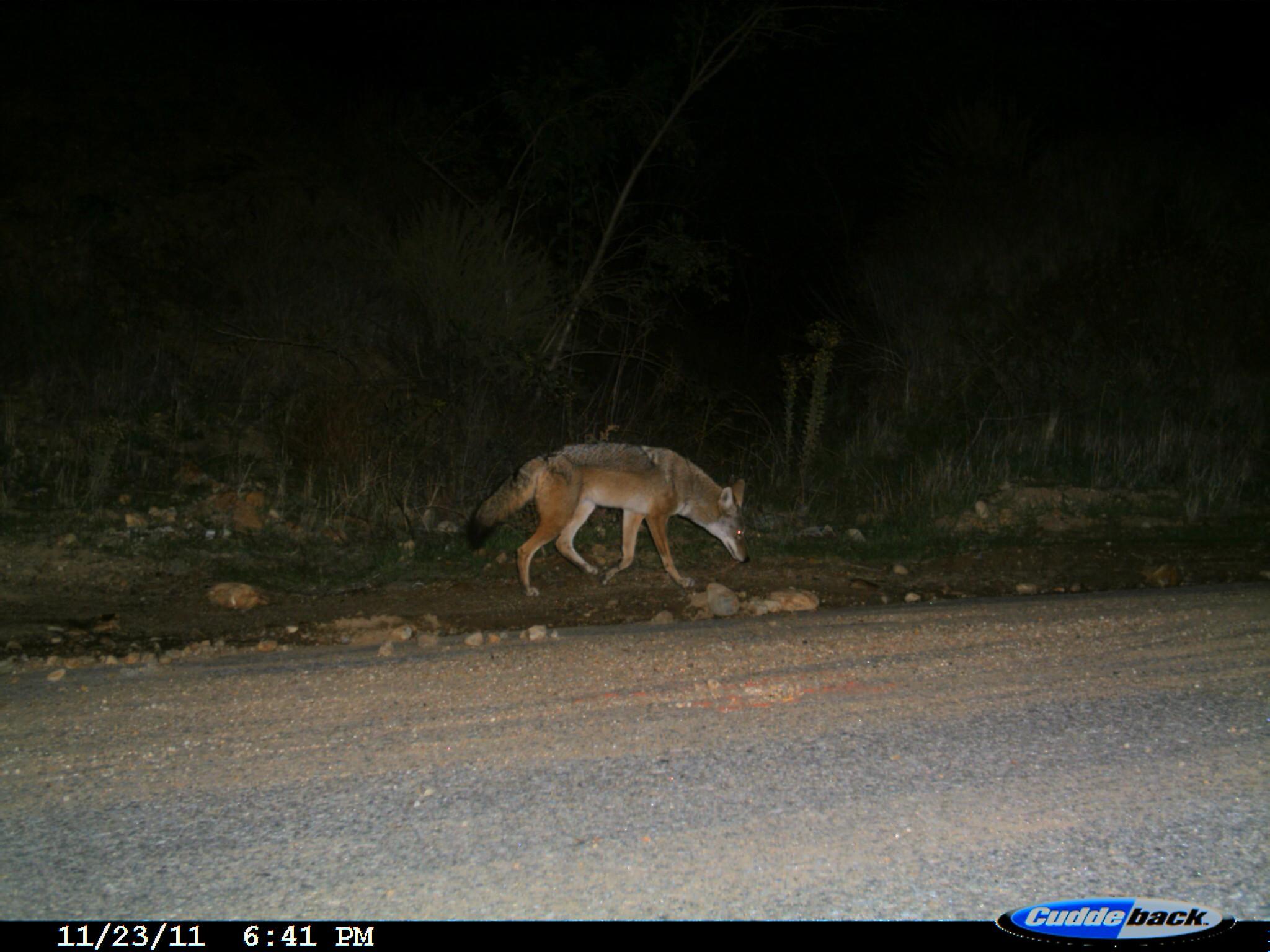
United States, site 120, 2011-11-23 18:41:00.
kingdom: Animalia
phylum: Chordata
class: Mammalia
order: Carnivora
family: Canidae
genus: Canis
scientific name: Canis latrans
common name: coyote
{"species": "coyote (Canis latrans)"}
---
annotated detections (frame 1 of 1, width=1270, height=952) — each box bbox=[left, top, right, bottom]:
coyote: bbox=[462, 428, 757, 631]